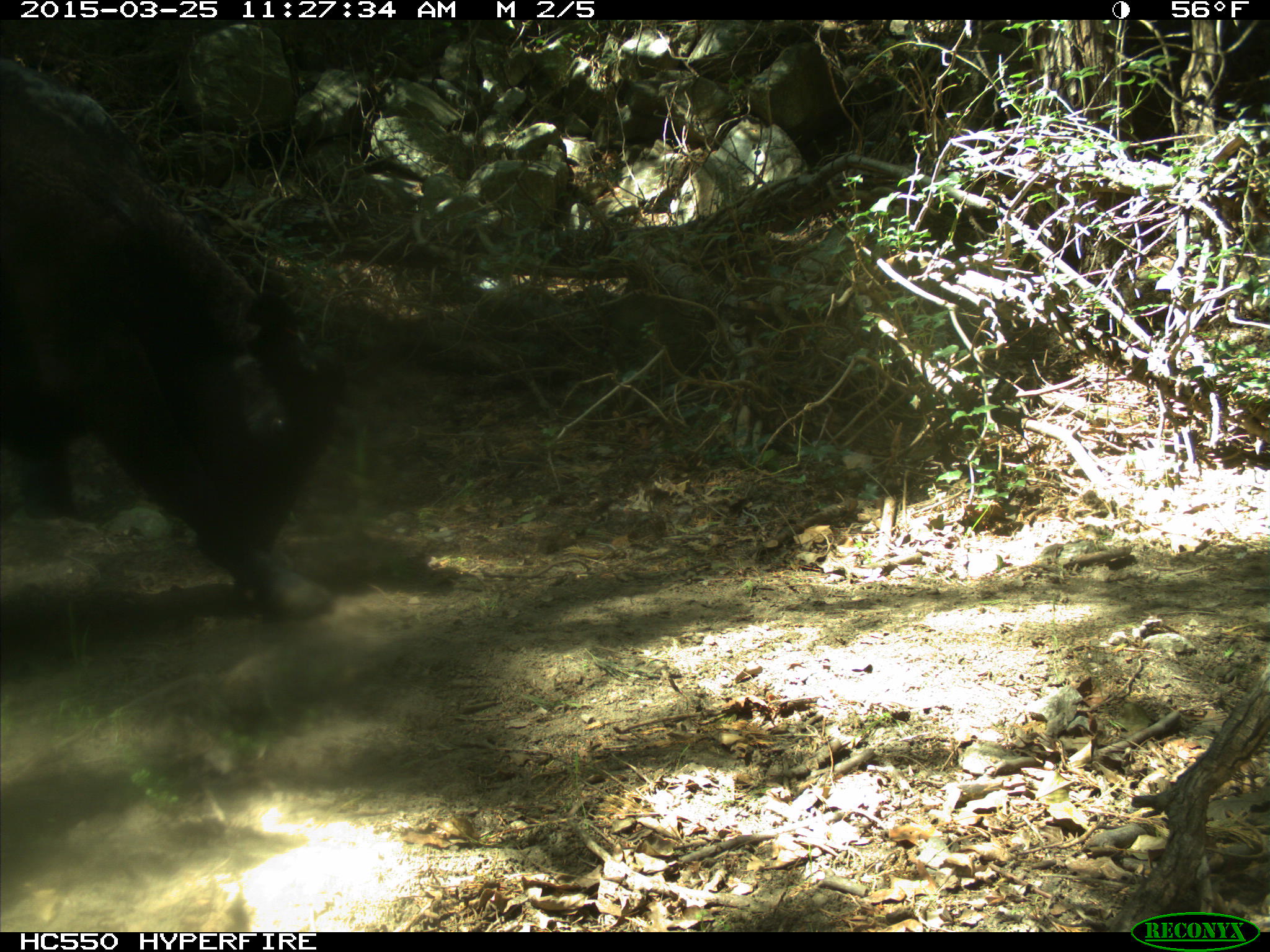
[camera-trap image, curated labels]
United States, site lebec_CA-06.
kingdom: Animalia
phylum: Chordata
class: Mammalia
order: Artiodactyla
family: Bovidae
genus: Bos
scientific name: Bos taurus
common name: domestic cow